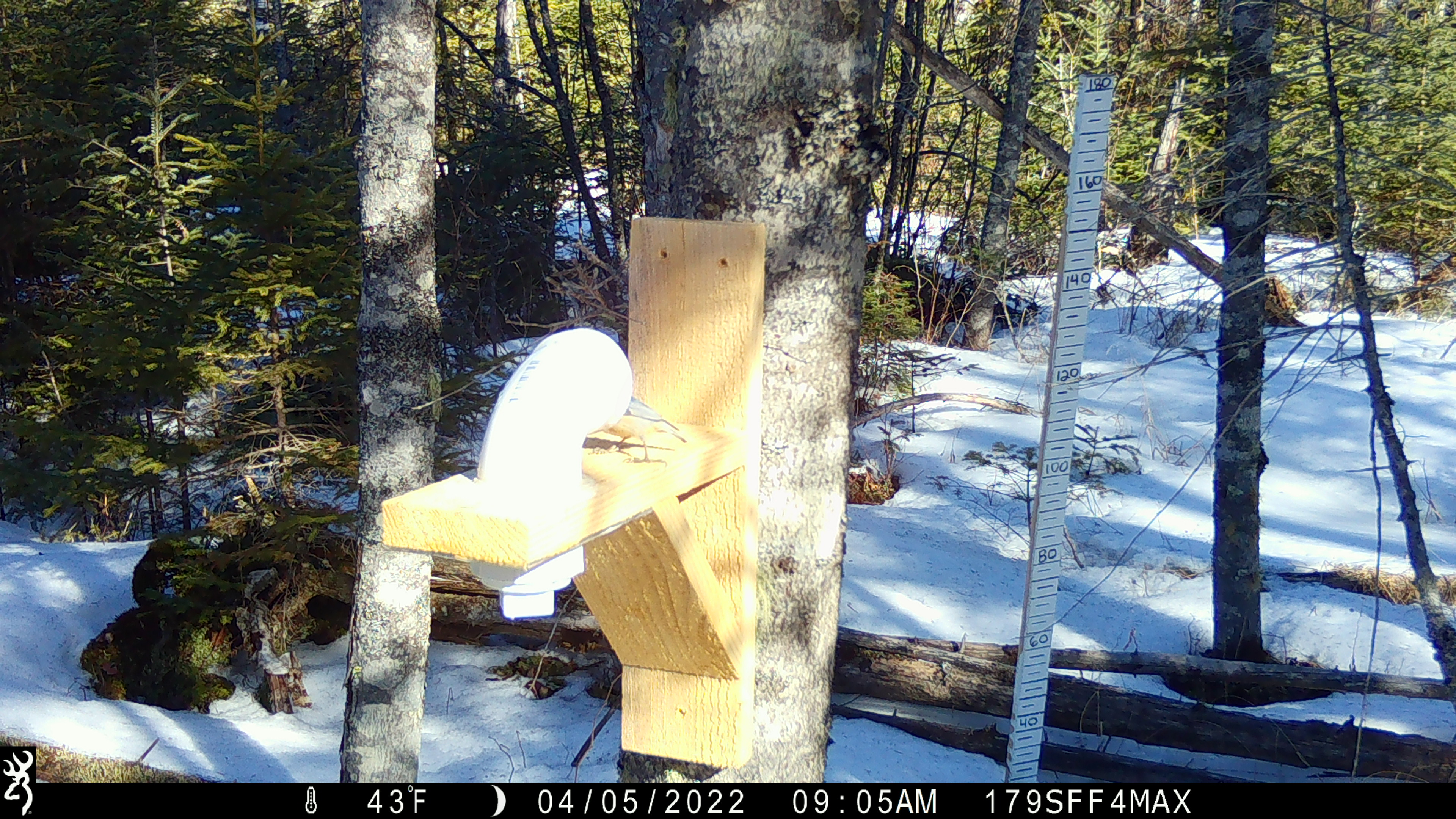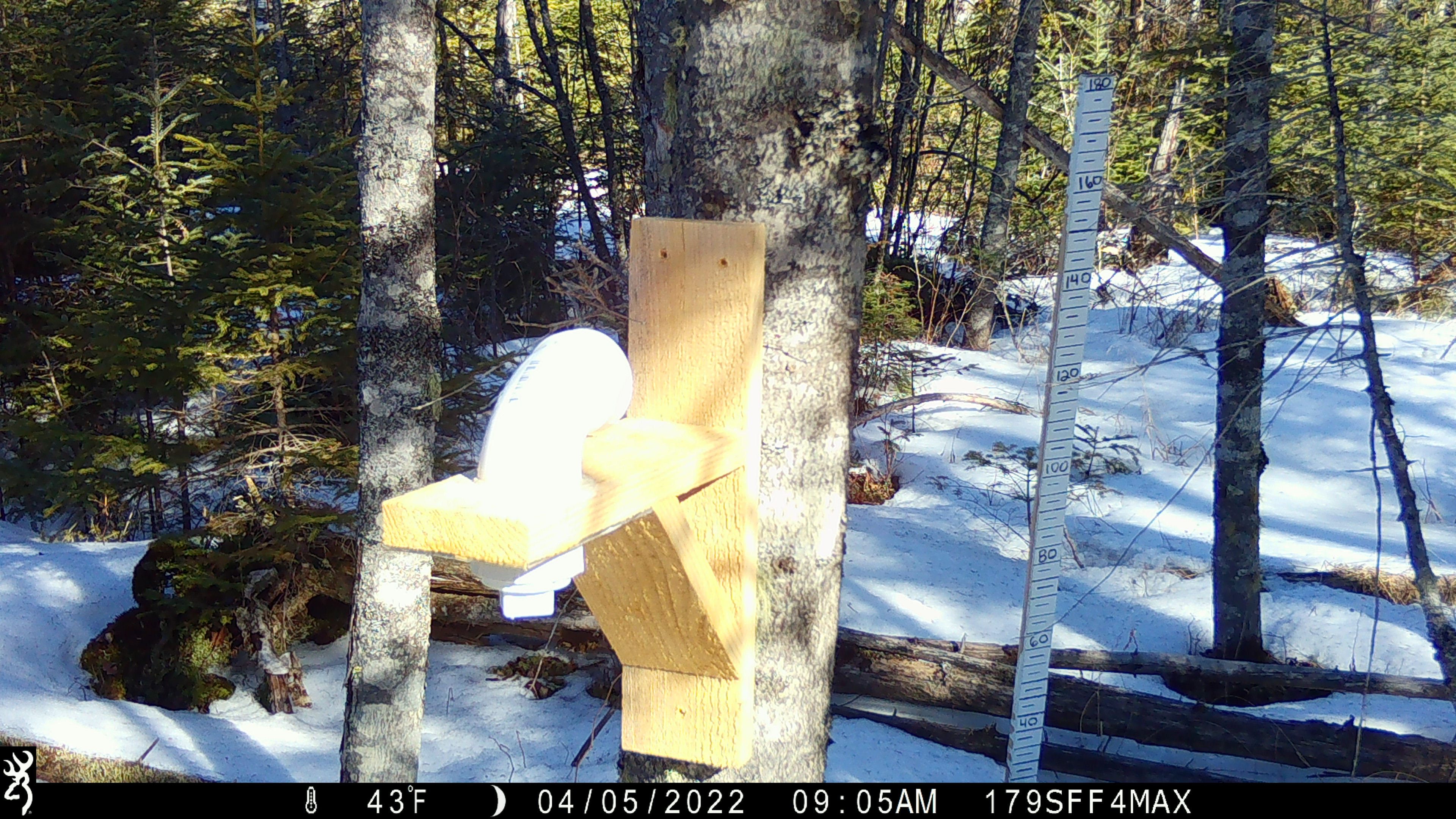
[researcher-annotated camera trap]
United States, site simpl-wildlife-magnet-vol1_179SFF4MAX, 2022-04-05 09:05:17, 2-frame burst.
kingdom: Animalia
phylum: Chordata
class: Aves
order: Passeriformes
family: Sittidae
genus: Sitta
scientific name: Sitta canadensis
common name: red-breasted nuthatch